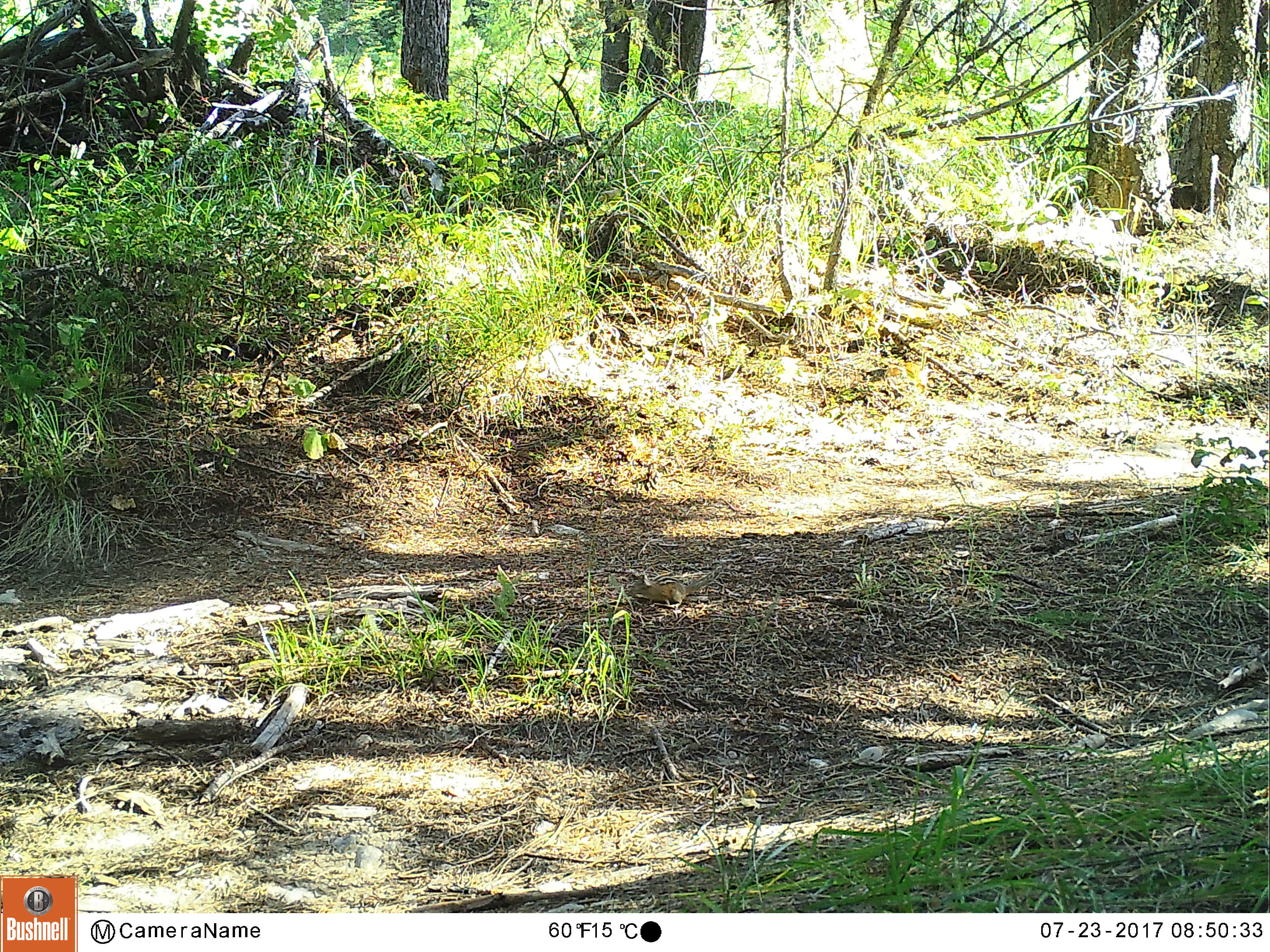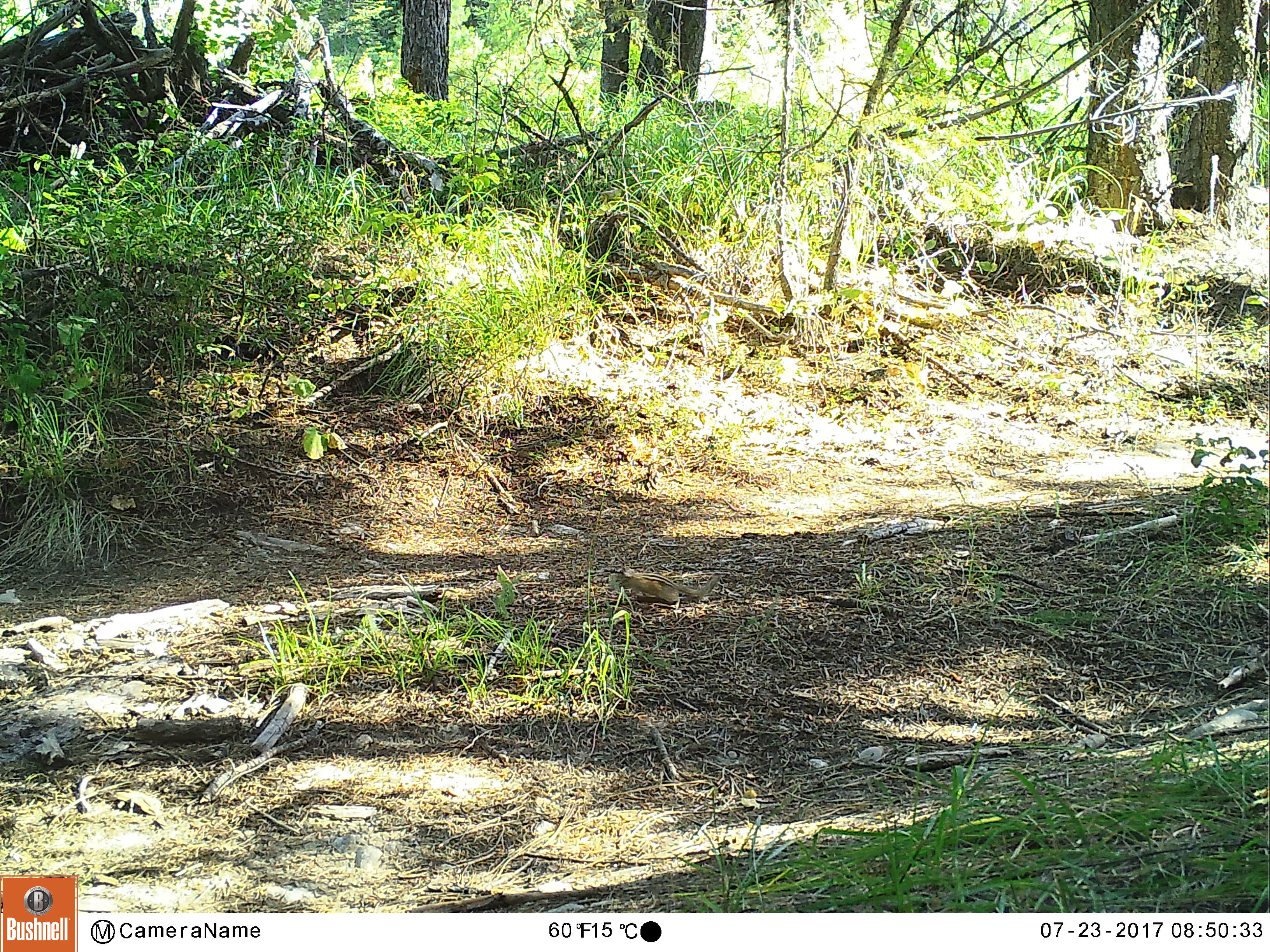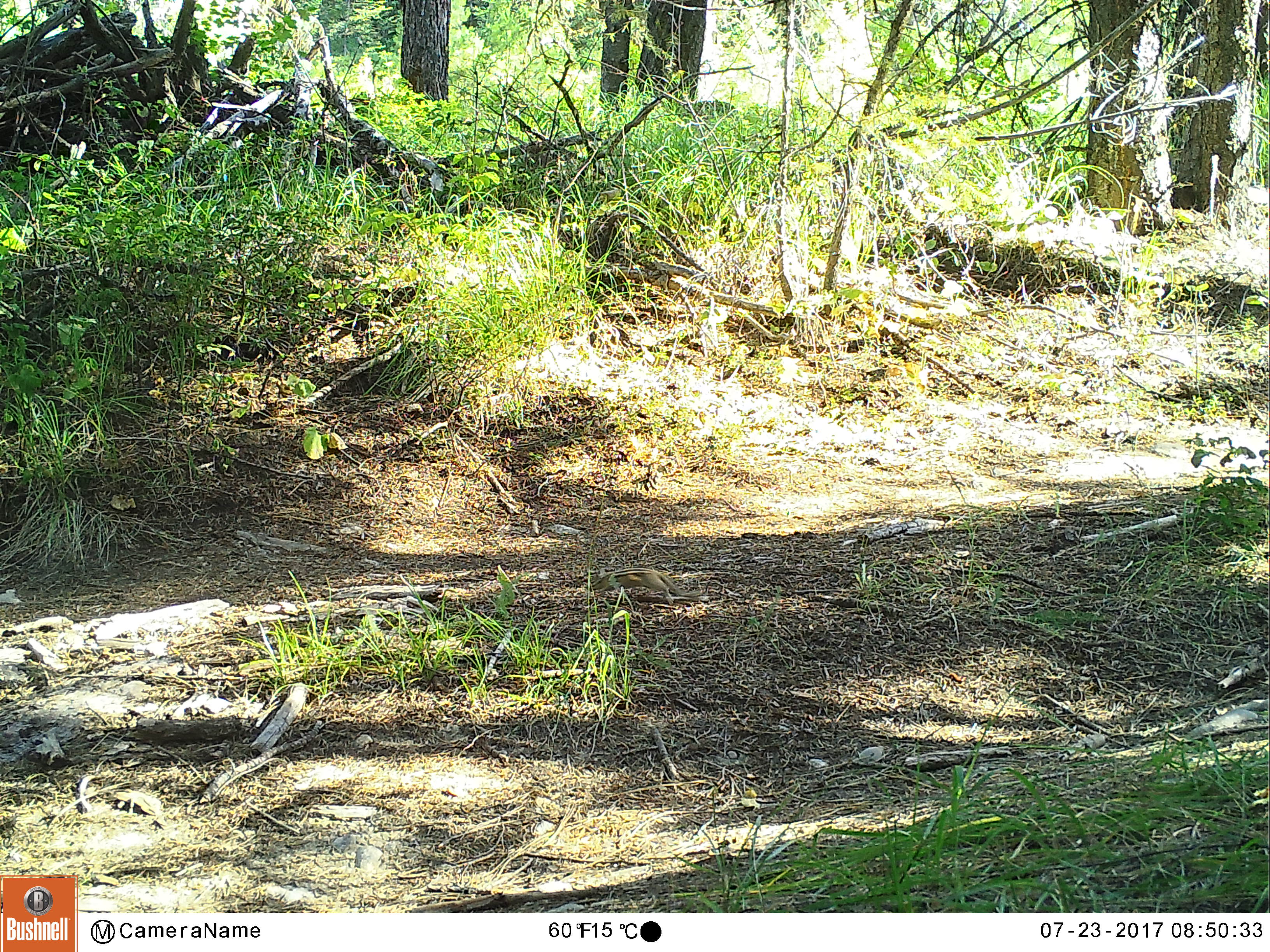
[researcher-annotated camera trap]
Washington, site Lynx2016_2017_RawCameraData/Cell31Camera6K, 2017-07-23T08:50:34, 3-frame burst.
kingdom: Animalia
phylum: Chordata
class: Mammalia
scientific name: Mammalia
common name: small mammal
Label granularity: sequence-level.